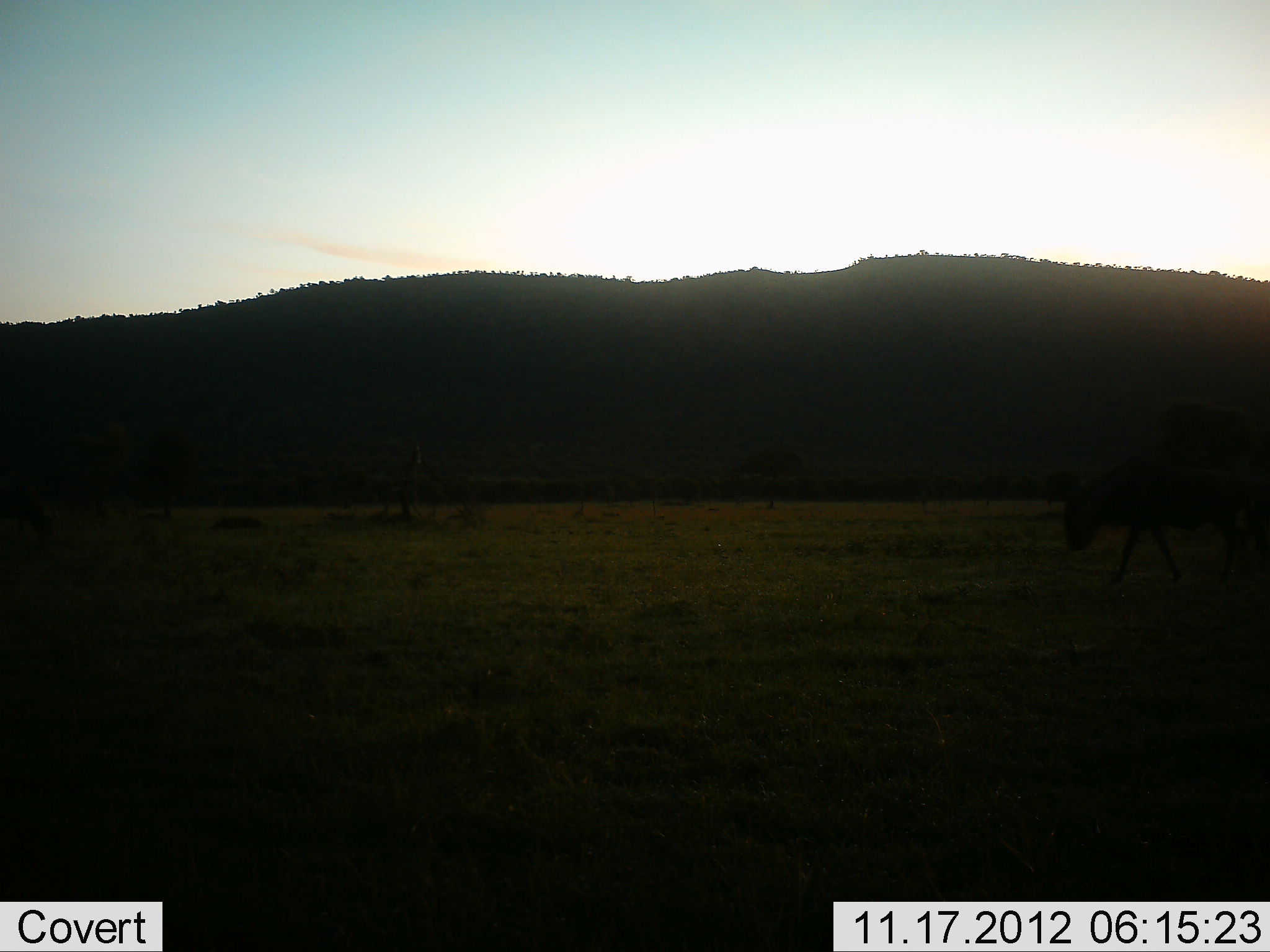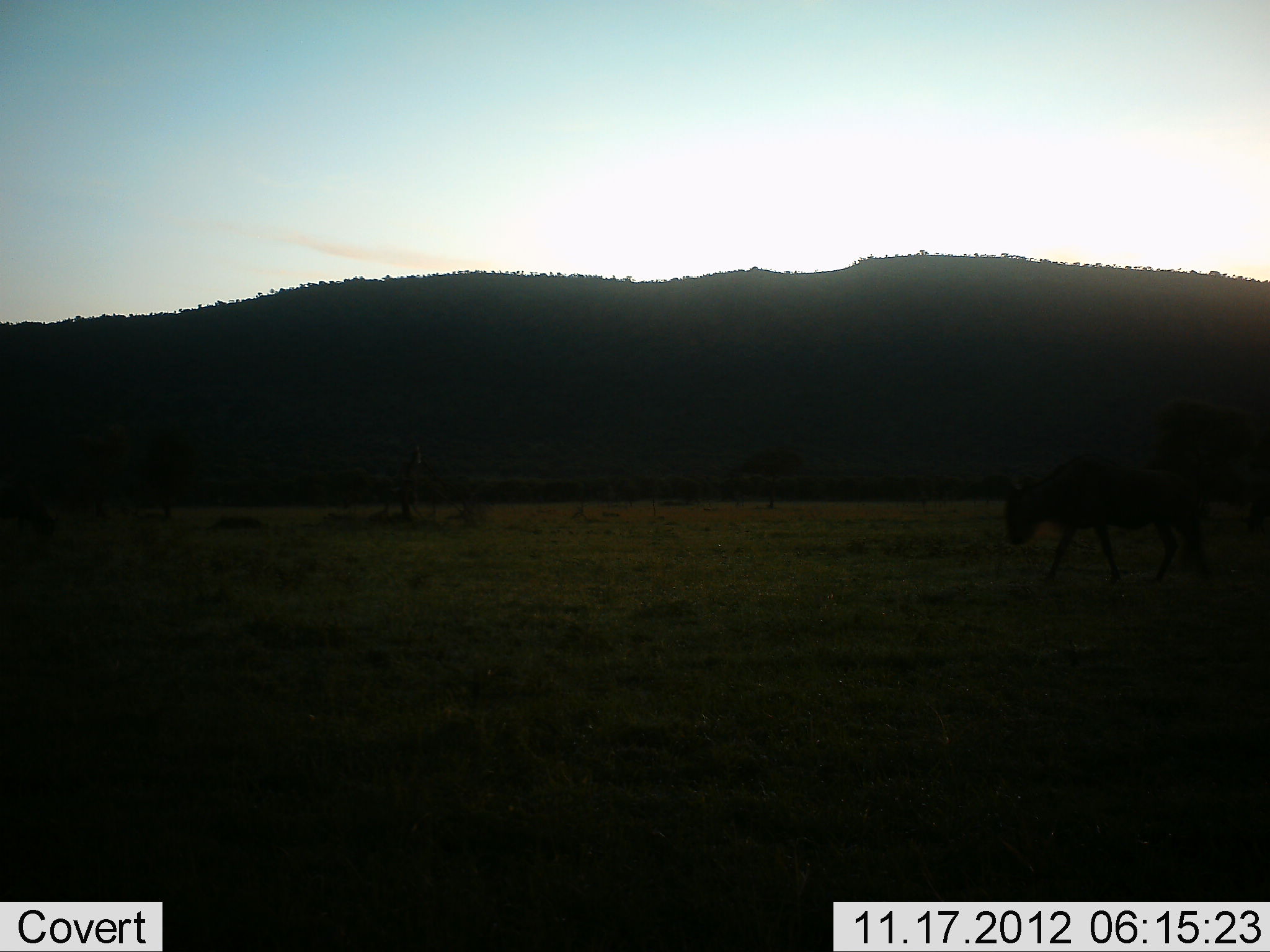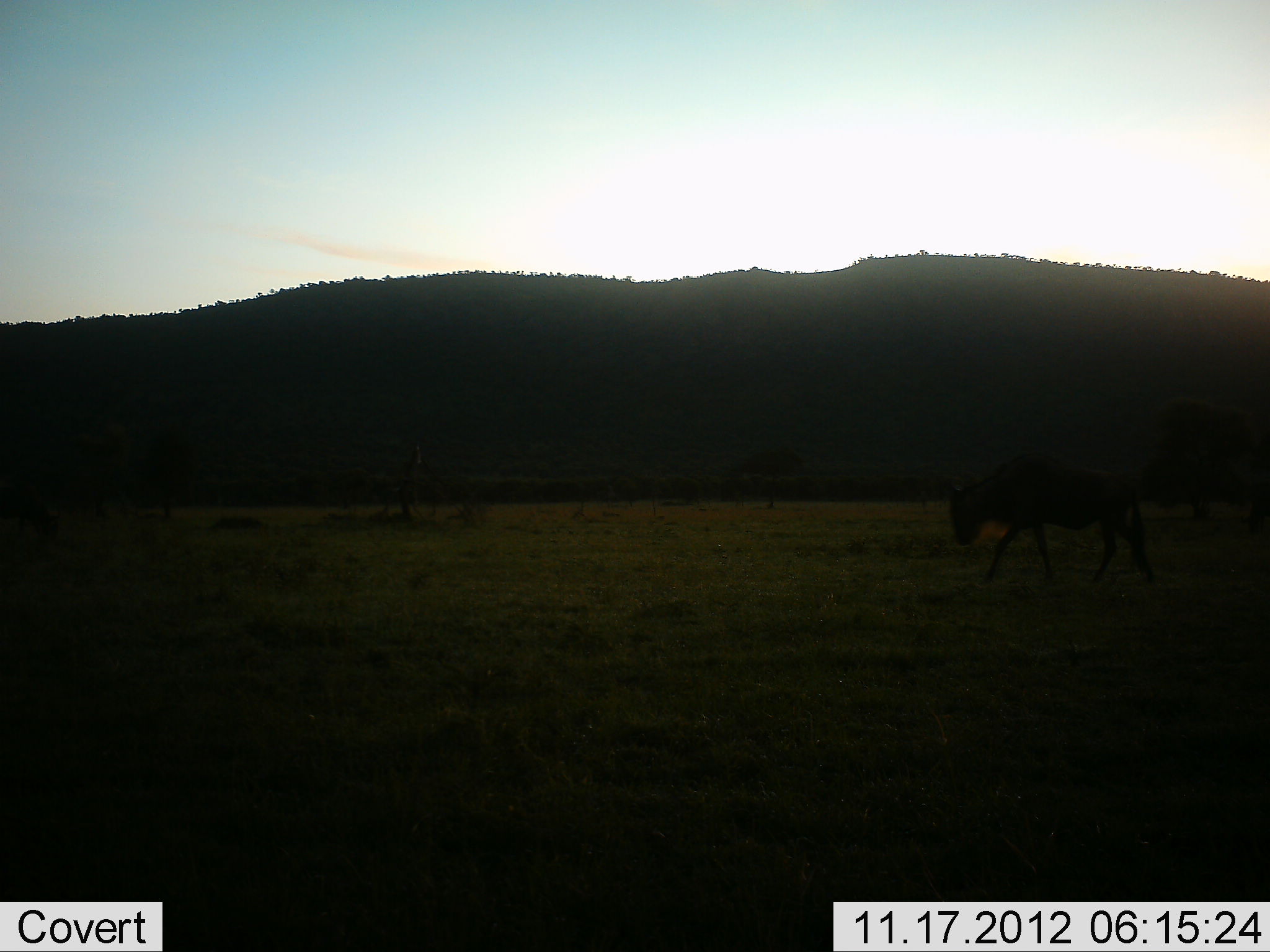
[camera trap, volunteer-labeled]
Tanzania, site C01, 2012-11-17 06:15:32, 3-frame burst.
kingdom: Animalia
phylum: Chordata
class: Mammalia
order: Artiodactyla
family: Bovidae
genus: Connochaetes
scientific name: Connochaetes taurinus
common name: blue wildebeest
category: wildebeest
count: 1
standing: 10%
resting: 0%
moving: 100%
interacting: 0%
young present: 0%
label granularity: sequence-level